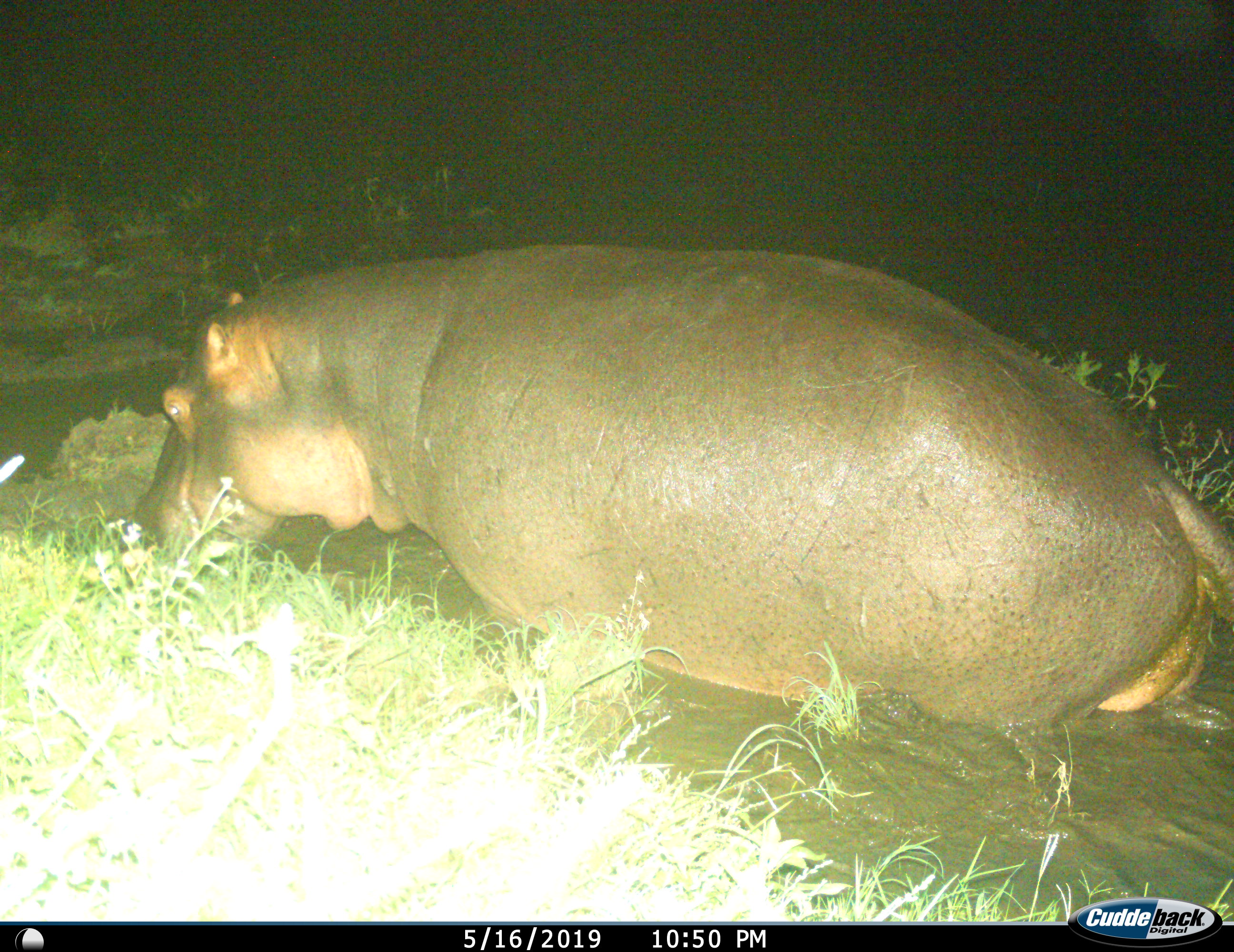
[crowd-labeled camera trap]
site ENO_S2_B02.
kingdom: Animalia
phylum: Chordata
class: Mammalia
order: Artiodactyla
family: Hippopotamidae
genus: Hippopotamus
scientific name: Hippopotamus amphibius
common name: hippopotamus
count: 1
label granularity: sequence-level